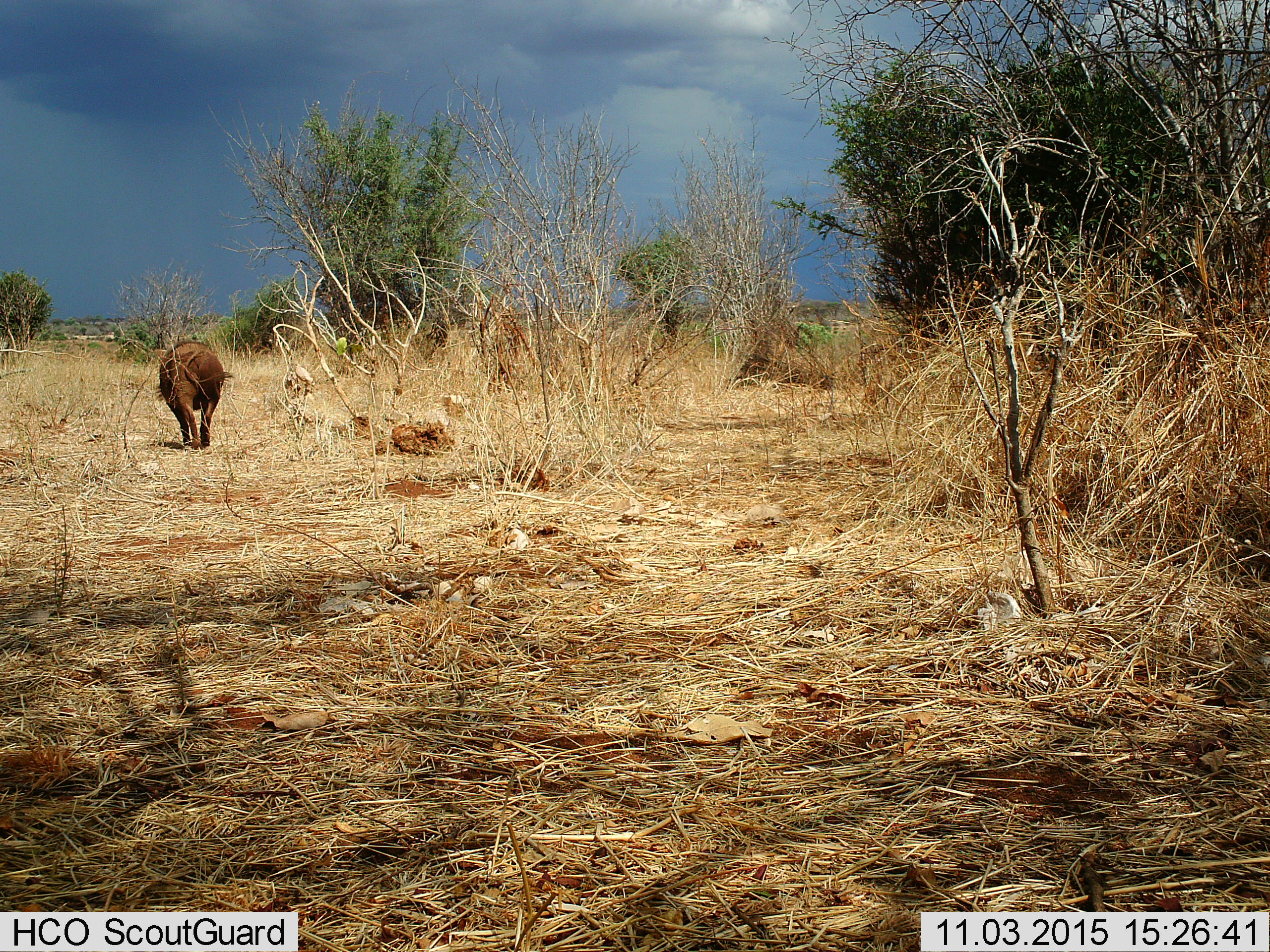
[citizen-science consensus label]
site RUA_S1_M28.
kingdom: Animalia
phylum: Chordata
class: Mammalia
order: Artiodactyla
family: Suidae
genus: Phacochoerus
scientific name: Phacochoerus africanus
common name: warthog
Warthog (Phacochoerus africanus), count 1. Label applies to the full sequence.